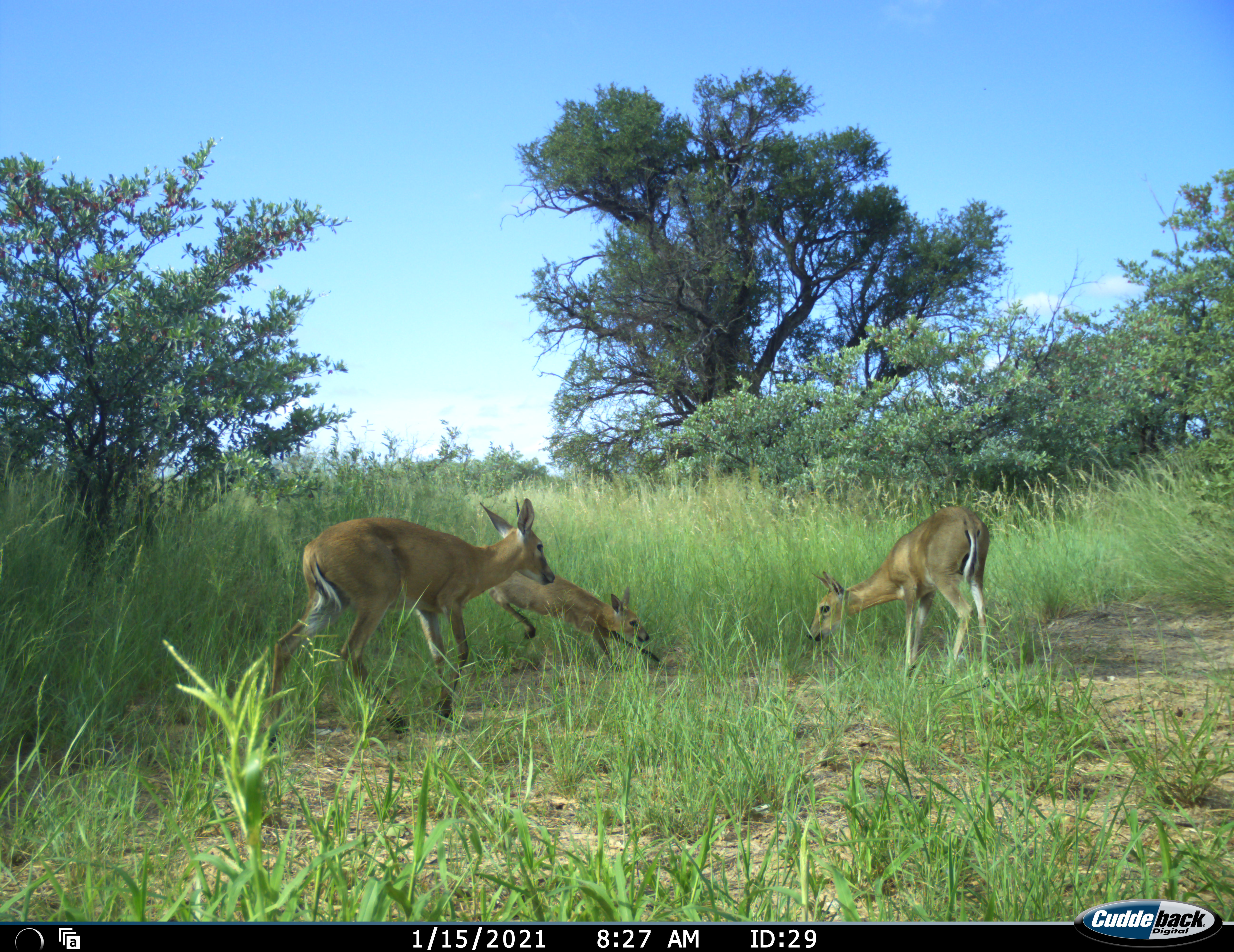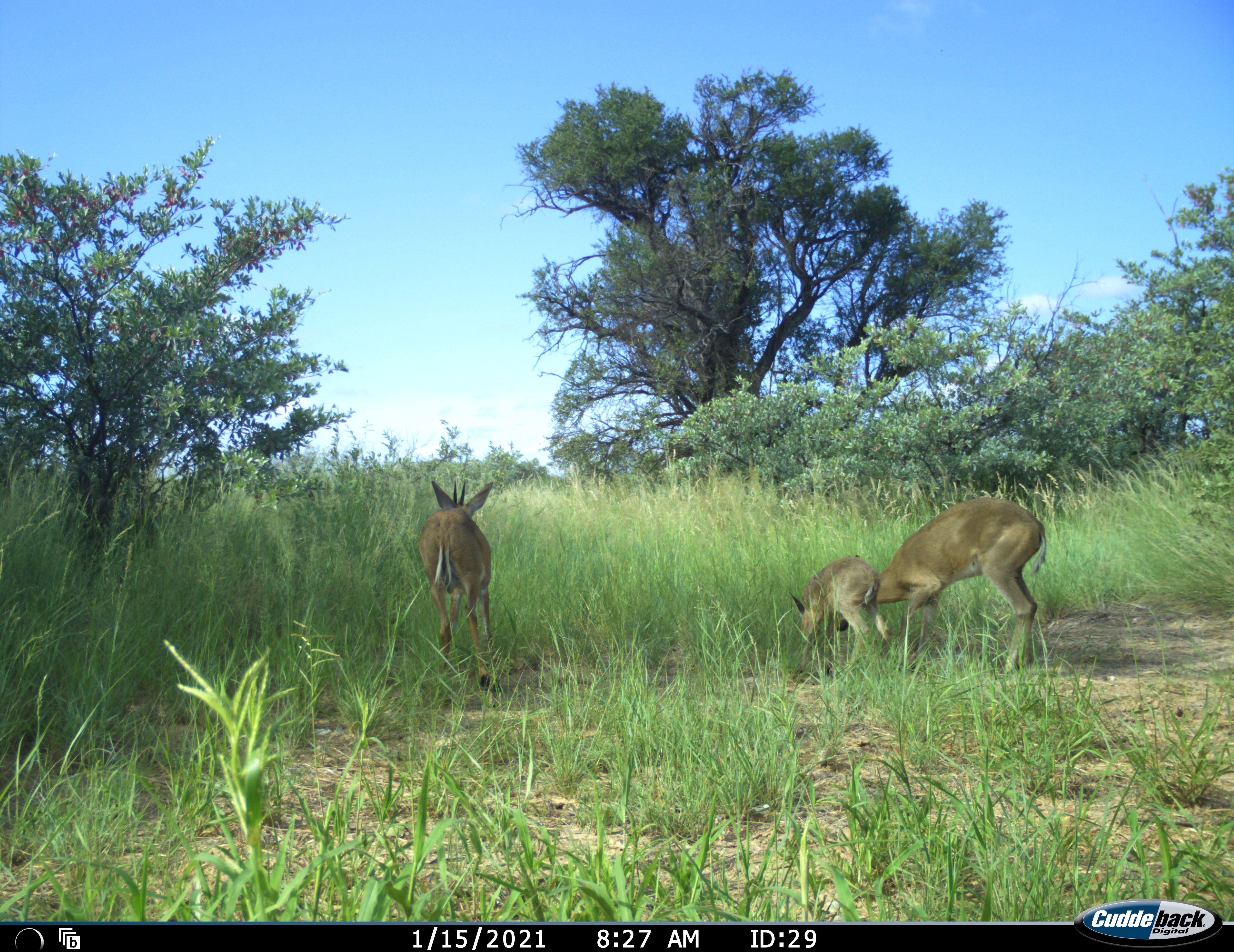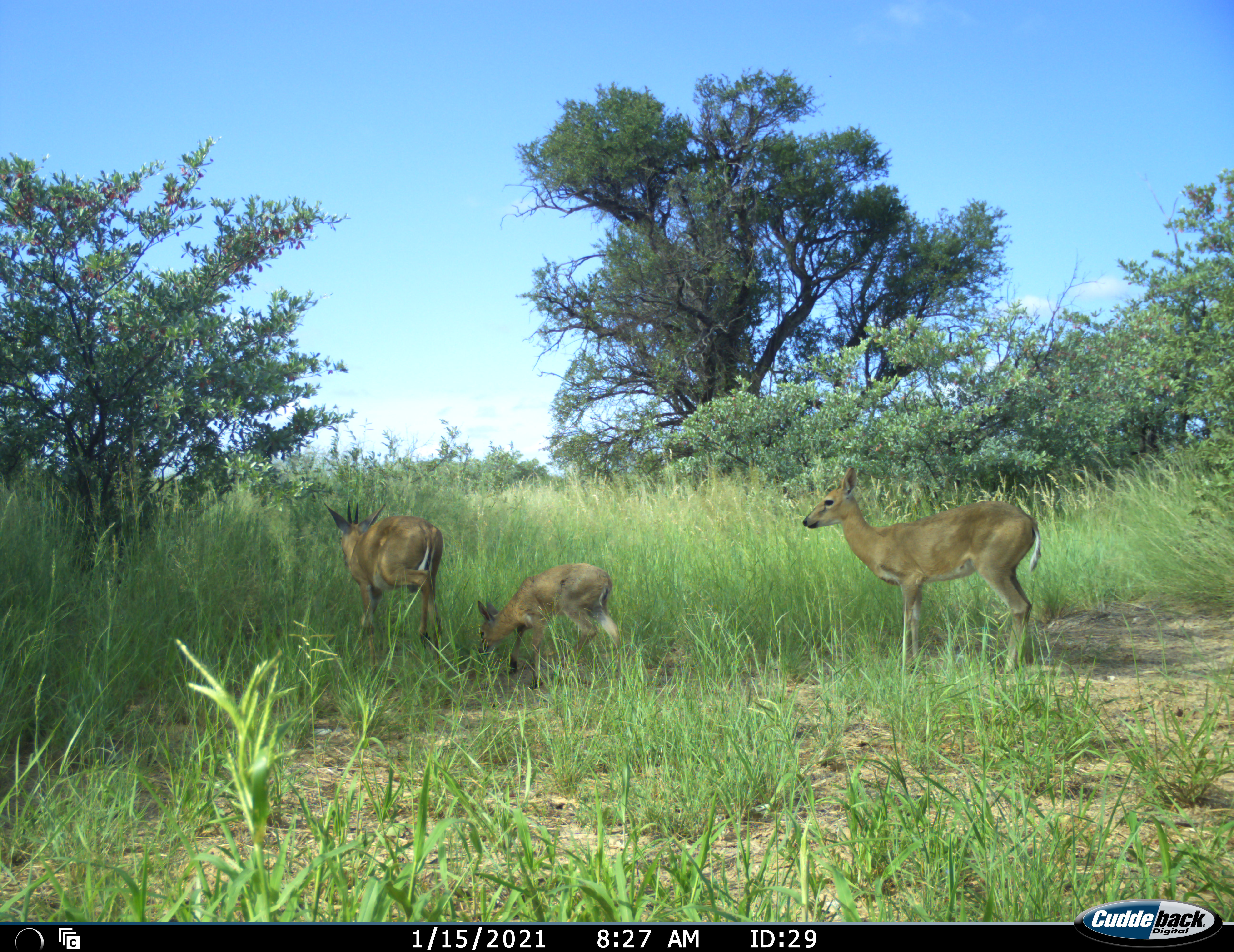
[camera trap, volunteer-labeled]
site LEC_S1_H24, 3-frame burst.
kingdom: Animalia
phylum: Chordata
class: Mammalia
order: Artiodactyla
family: Bovidae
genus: Sylvicapra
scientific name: Sylvicapra grimmia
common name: common duiker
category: duikercommongrey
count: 3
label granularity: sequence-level